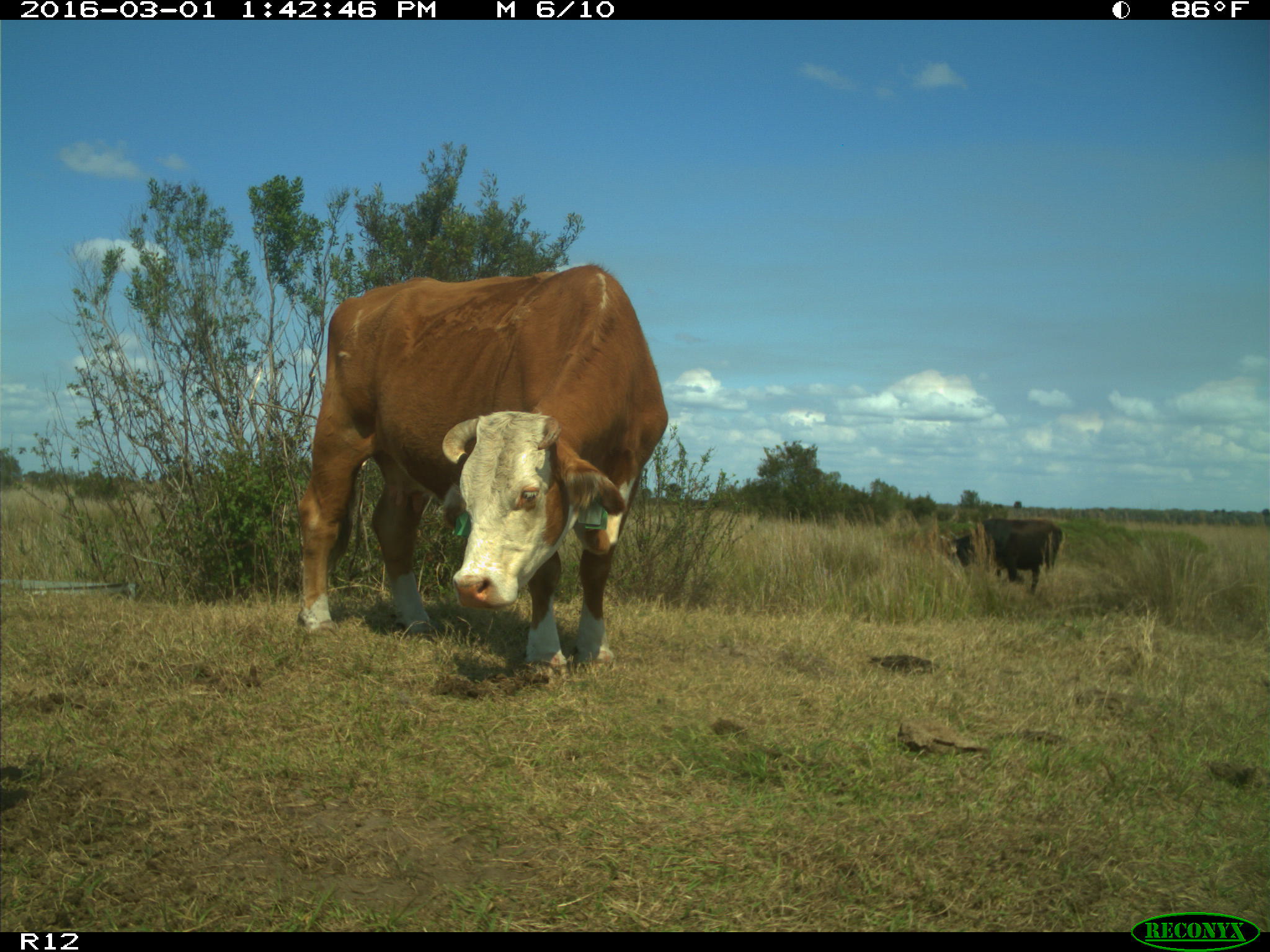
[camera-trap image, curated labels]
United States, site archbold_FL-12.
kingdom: Animalia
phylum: Chordata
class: Mammalia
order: Artiodactyla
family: Bovidae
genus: Bos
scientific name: Bos taurus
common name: domestic cow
Bos taurus (domestic cow).